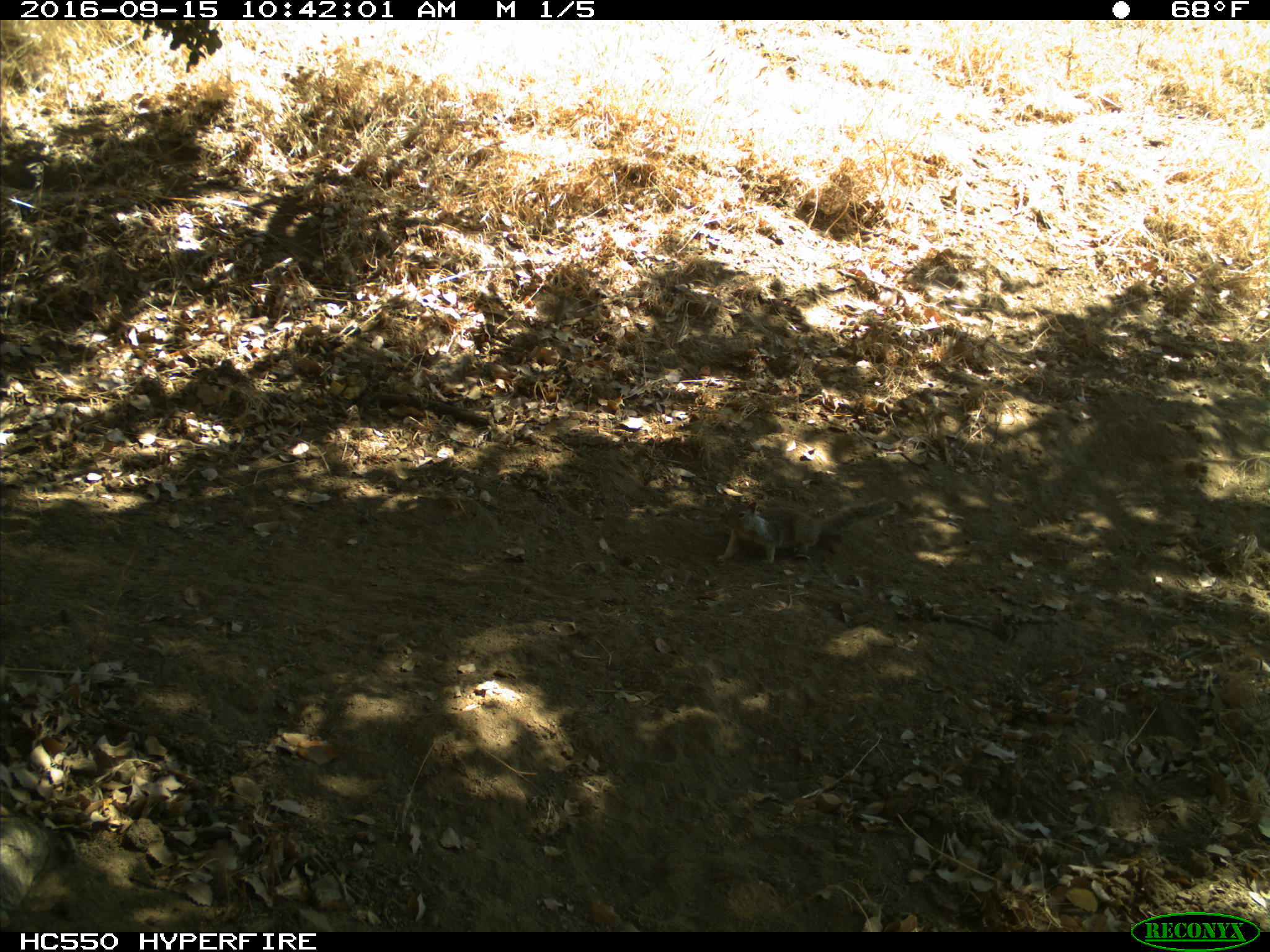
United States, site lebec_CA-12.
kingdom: Animalia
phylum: Chordata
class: Mammalia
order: Rodentia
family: Sciuridae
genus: Otospermophilus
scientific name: Otospermophilus beecheyi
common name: california ground squirrel